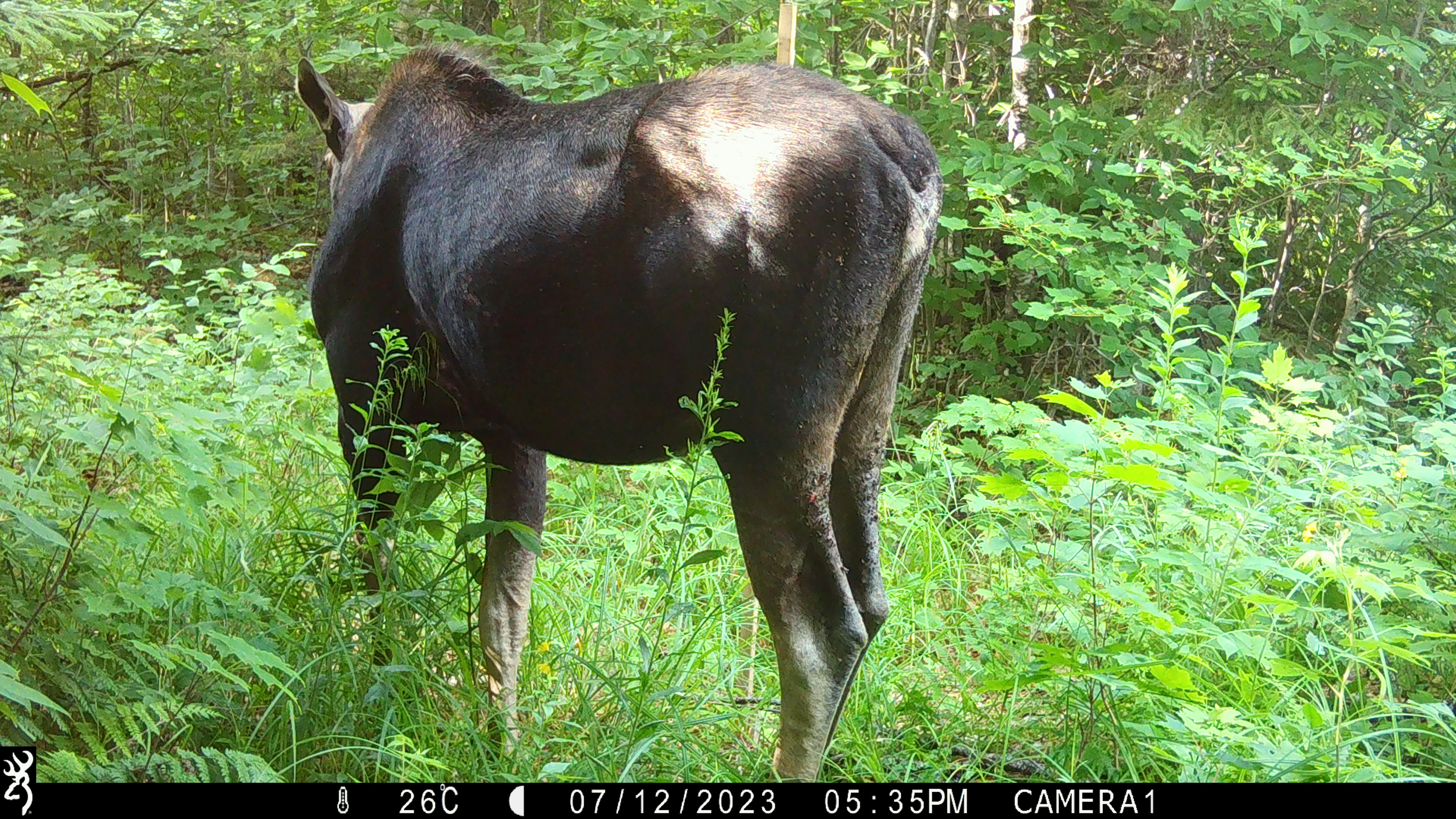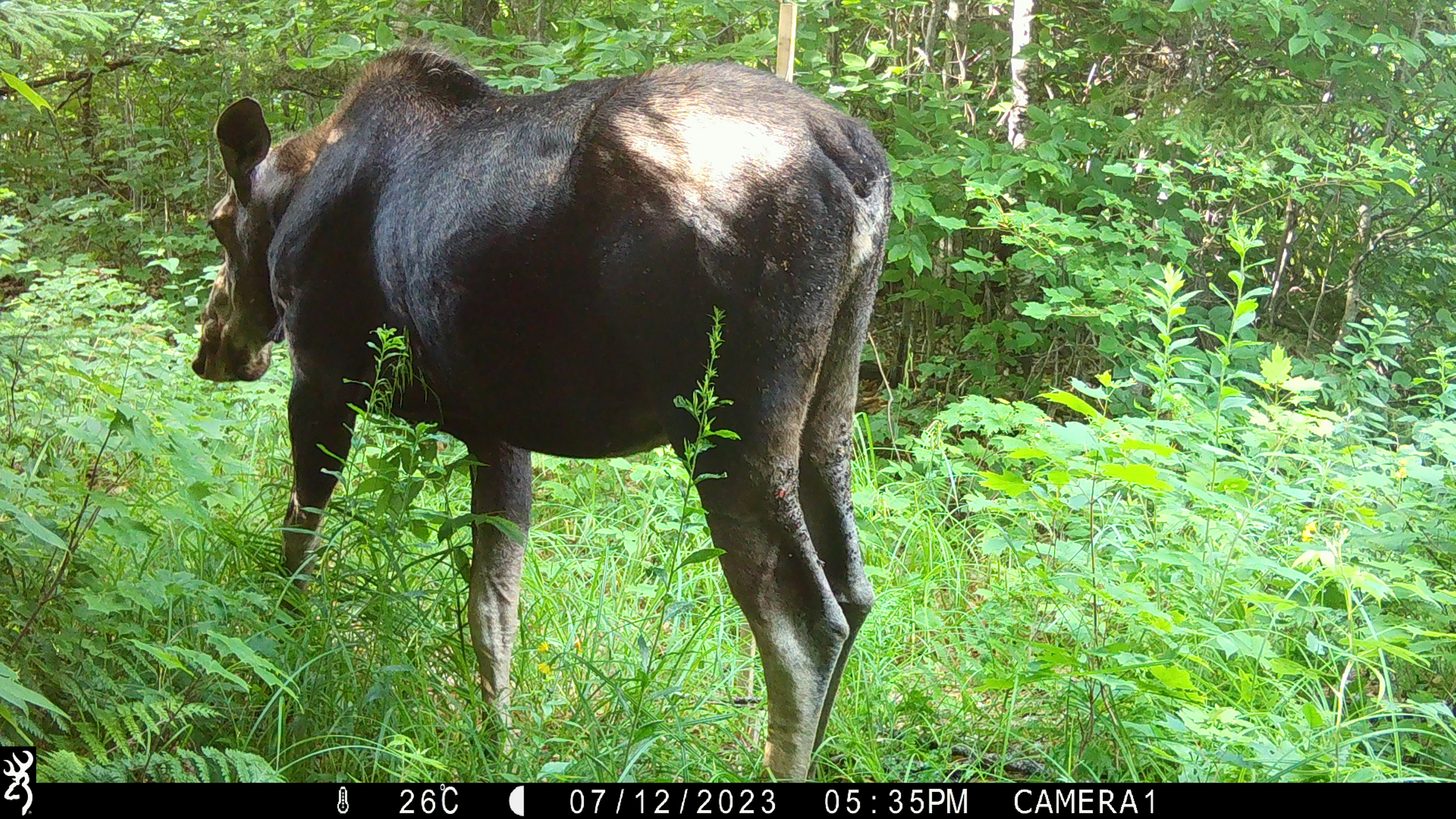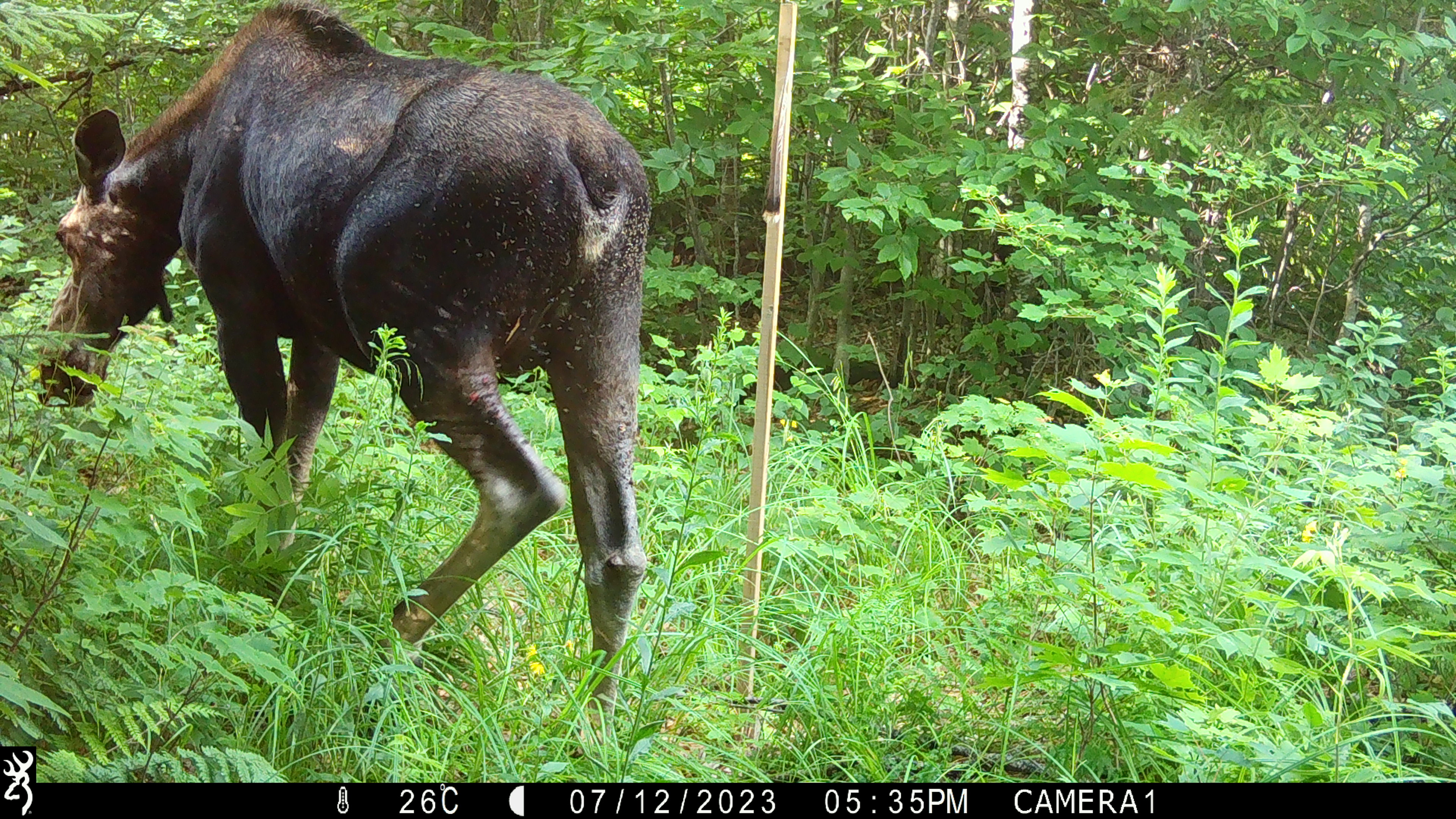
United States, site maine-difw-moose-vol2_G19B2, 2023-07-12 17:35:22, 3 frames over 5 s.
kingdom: Animalia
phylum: Chordata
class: Mammalia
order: Artiodactyla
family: Cervidae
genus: Alces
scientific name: Alces alces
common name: moose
Moose (Alces alces).